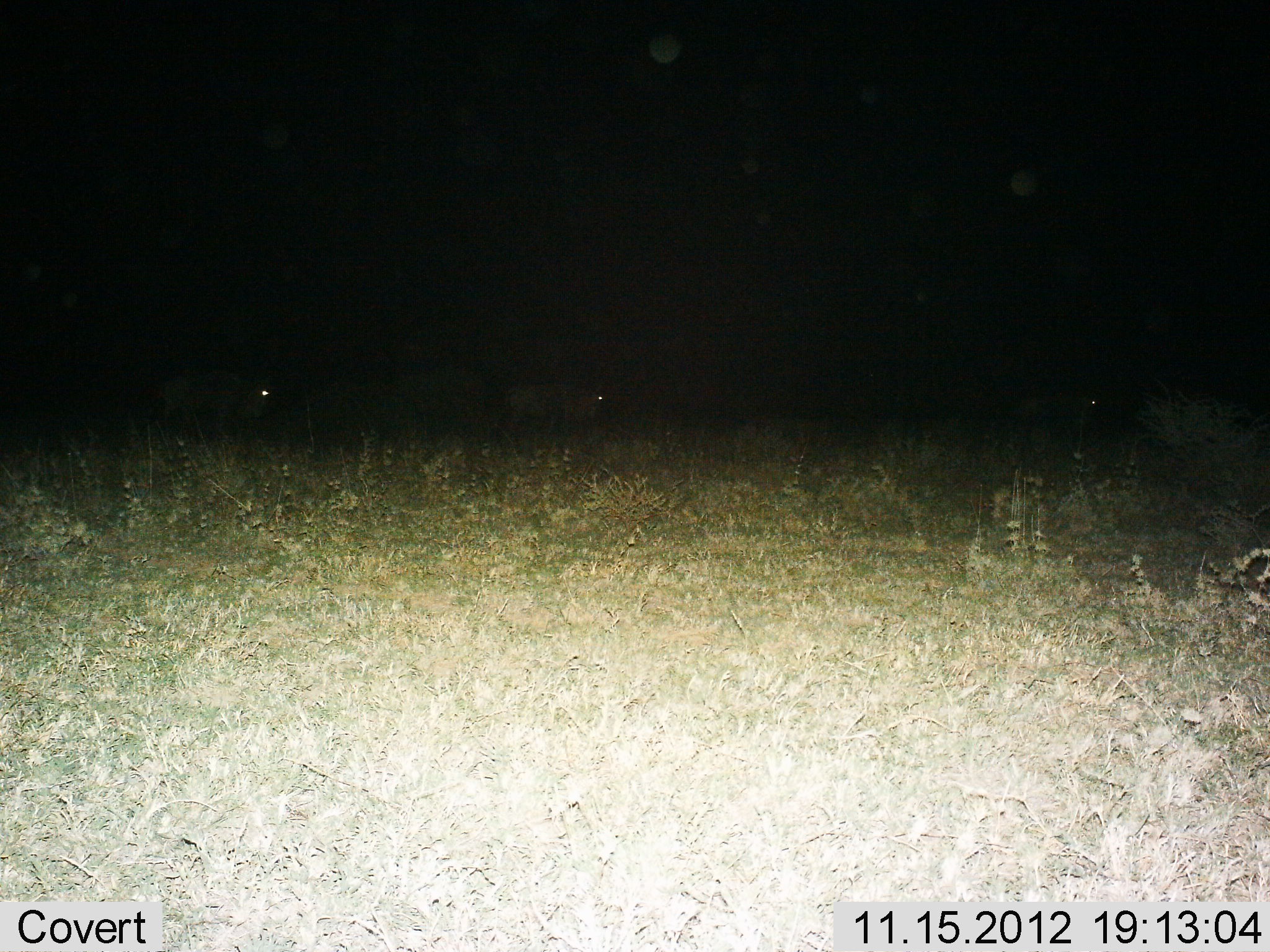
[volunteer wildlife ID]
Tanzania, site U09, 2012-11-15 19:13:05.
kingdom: Animalia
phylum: Chordata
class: Mammalia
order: Artiodactyla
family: Bovidae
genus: Connochaetes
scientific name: Connochaetes taurinus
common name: blue wildebeest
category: wildebeest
Wildebeest (blue wildebeest) (Connochaetes taurinus), count 3. Behavior (volunteer vote fractions): standing 50%, resting 0%, moving 50%, interacting 0%. Young present (vote fraction): 0%. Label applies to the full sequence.